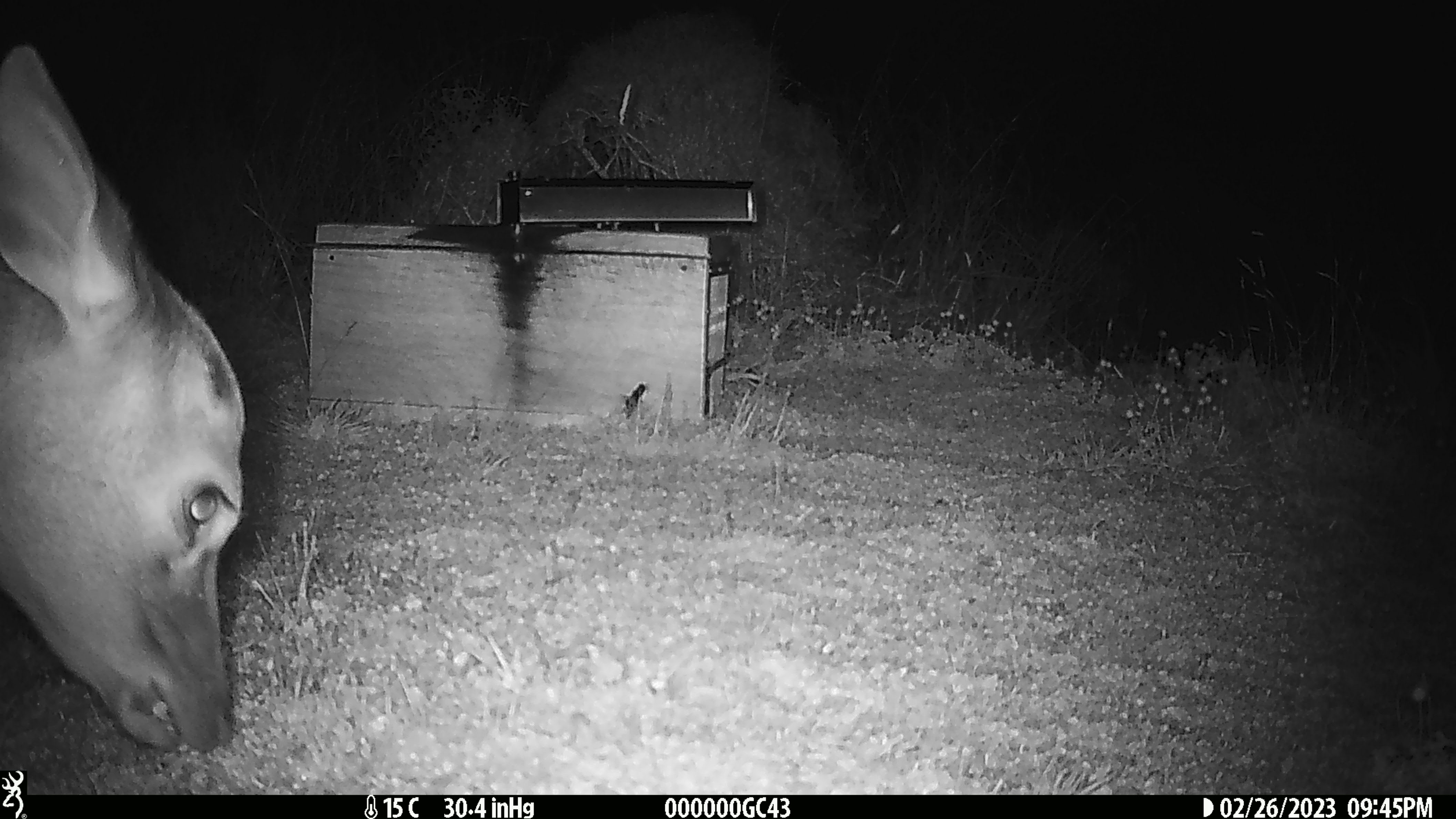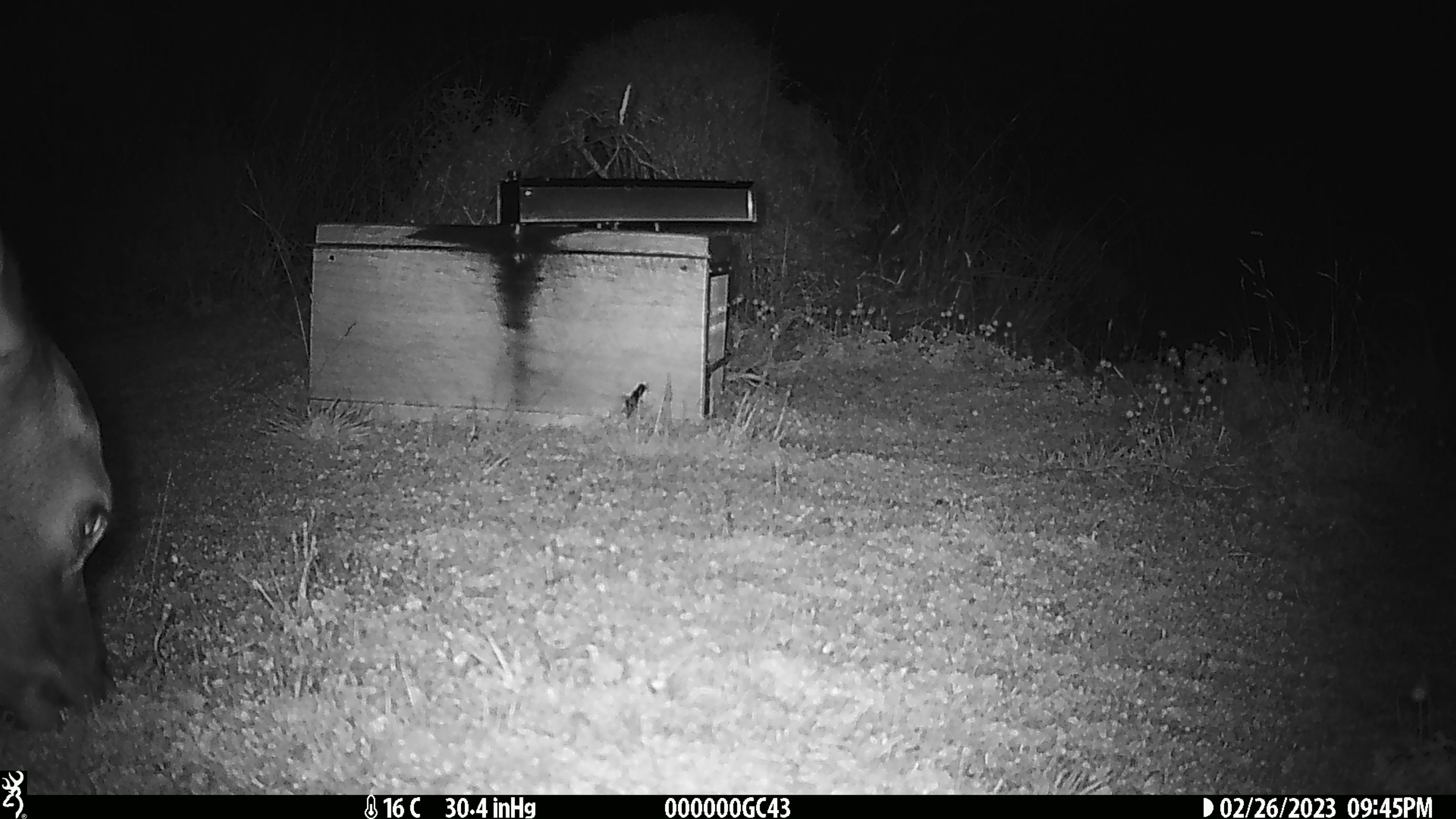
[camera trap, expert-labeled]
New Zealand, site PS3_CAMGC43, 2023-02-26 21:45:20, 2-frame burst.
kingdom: Animalia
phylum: Chordata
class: Mammalia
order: Artiodactyla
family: Cervidae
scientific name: Cervidae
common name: deer